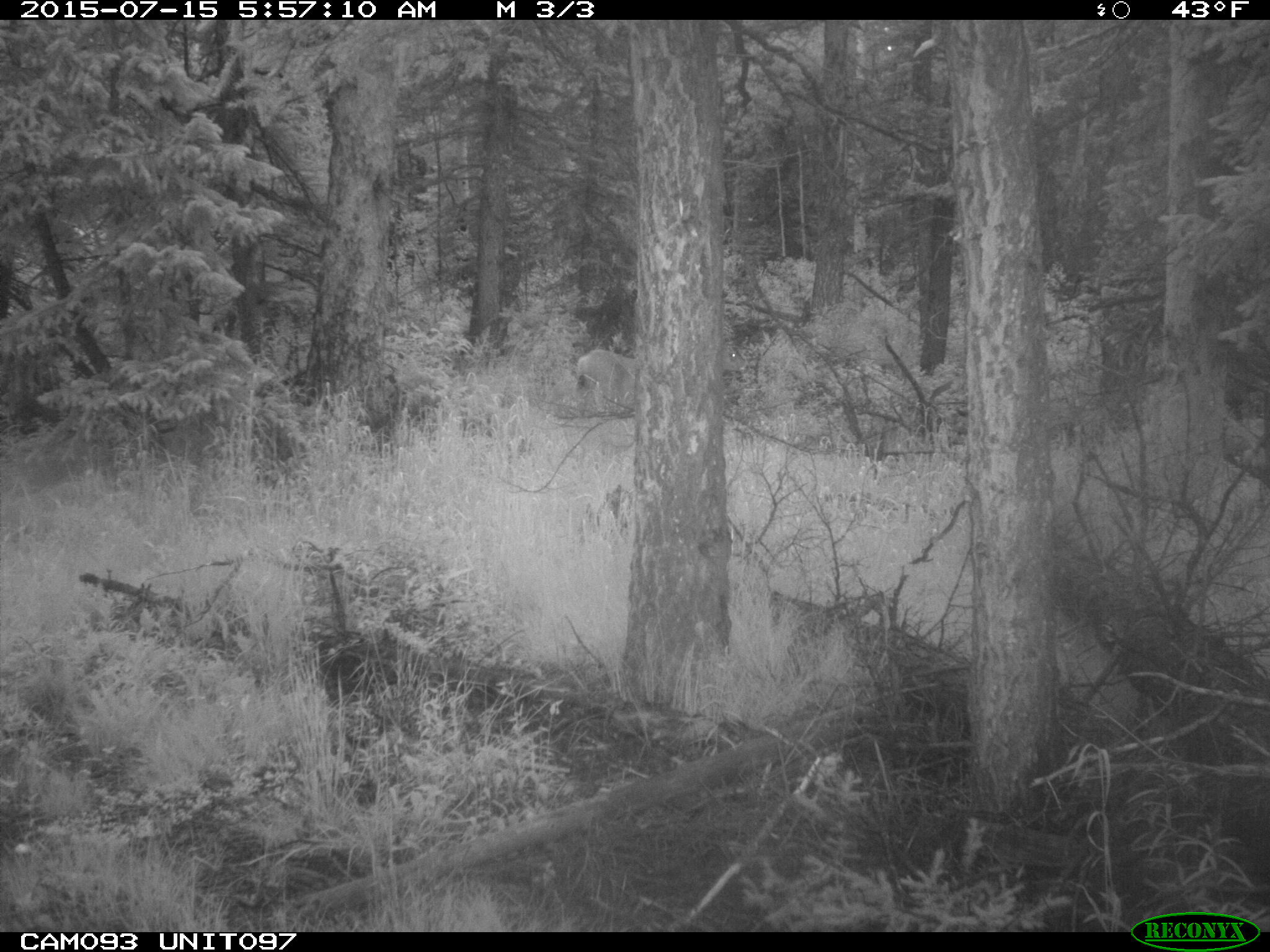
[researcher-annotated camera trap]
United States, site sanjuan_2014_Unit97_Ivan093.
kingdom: Animalia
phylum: Chordata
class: Mammalia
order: Artiodactyla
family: Cervidae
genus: Odocoileus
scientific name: Odocoileus hemionus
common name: mule deer